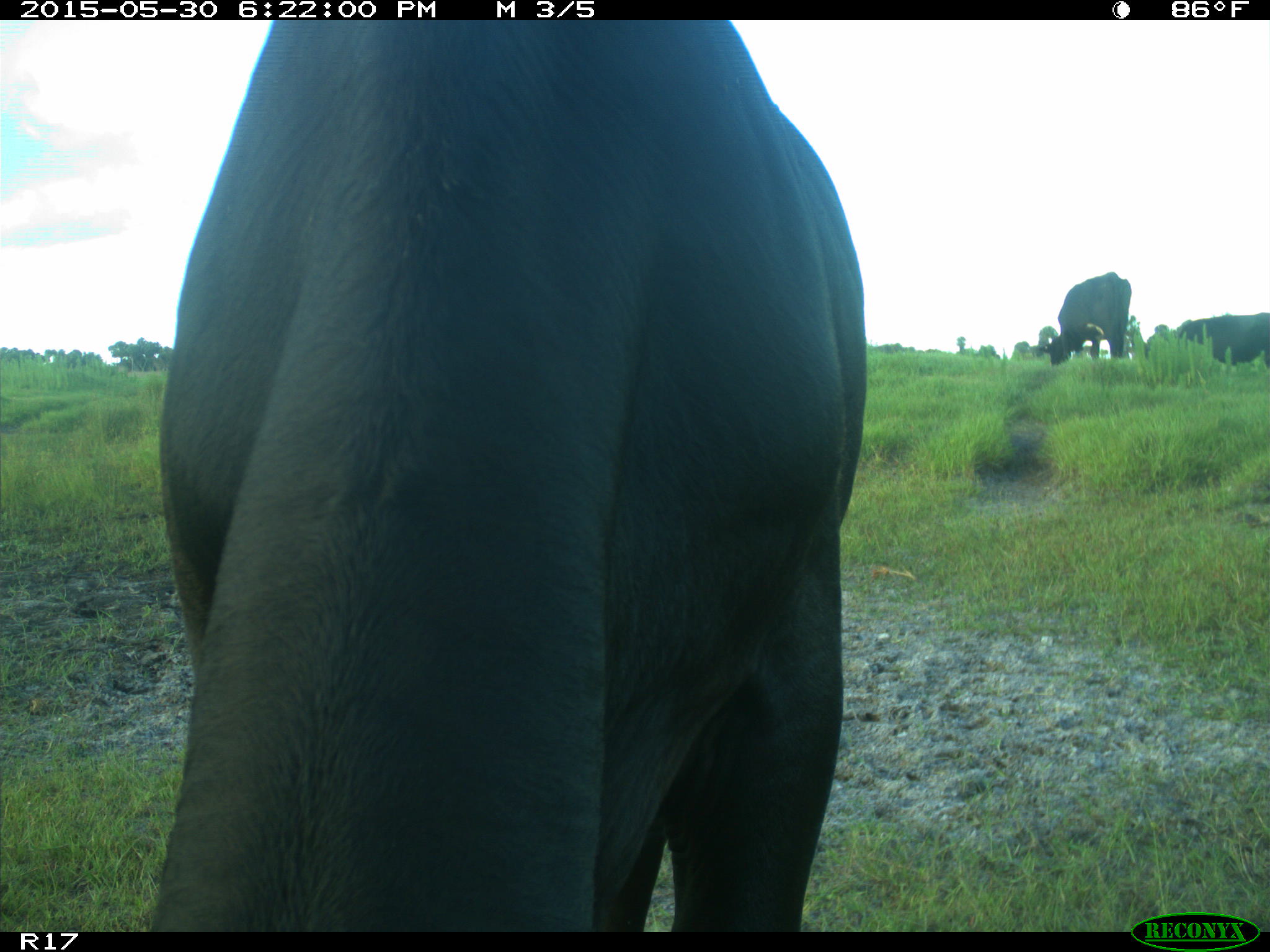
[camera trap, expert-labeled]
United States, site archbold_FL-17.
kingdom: Animalia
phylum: Chordata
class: Mammalia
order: Artiodactyla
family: Bovidae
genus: Bos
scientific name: Bos taurus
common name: domestic cow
Bos taurus (domestic cow).